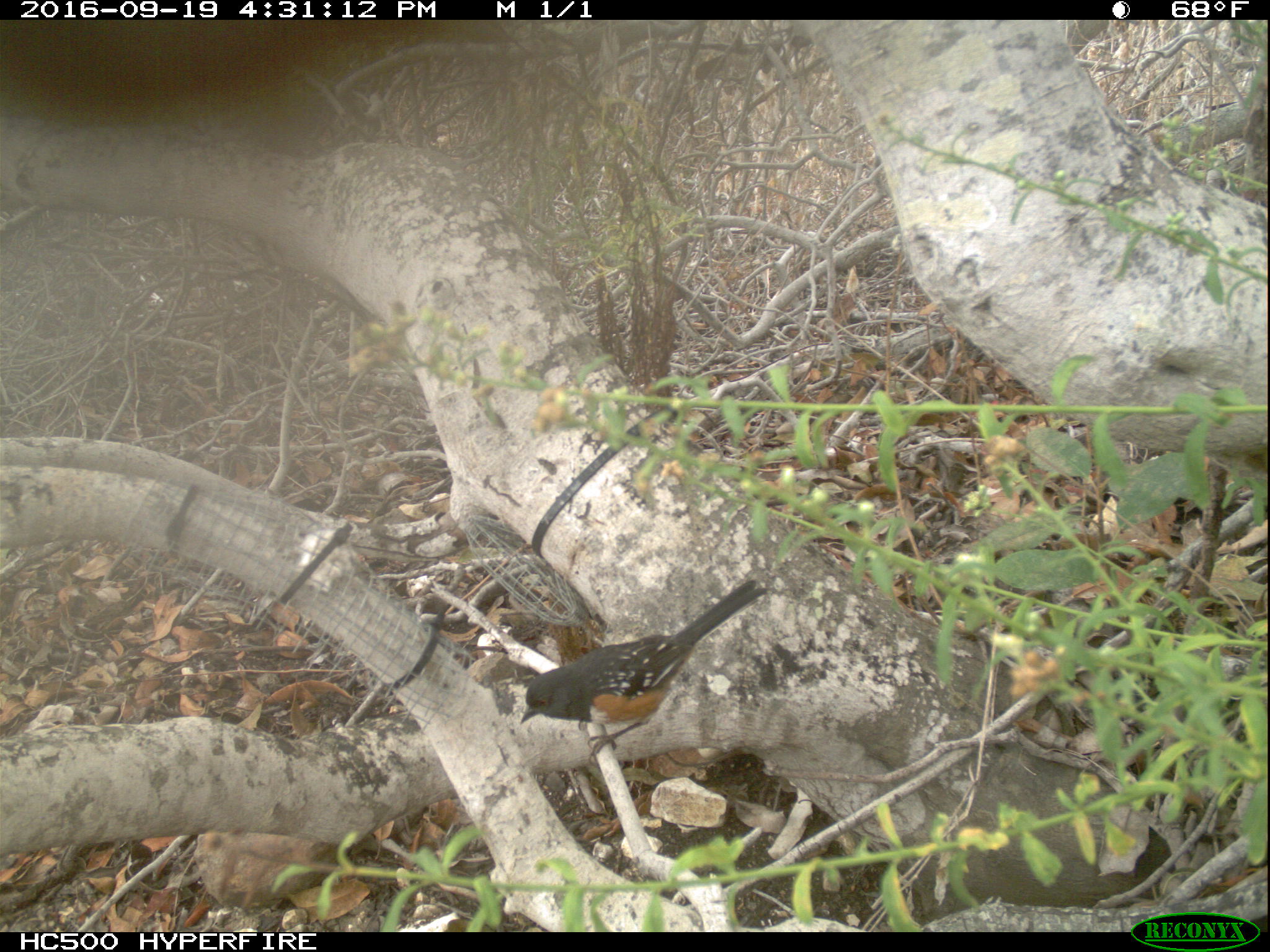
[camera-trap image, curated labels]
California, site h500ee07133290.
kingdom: Animalia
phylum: Chordata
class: Aves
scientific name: Aves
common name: bird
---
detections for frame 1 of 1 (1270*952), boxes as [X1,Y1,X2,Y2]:
bird: [522,570,770,756]